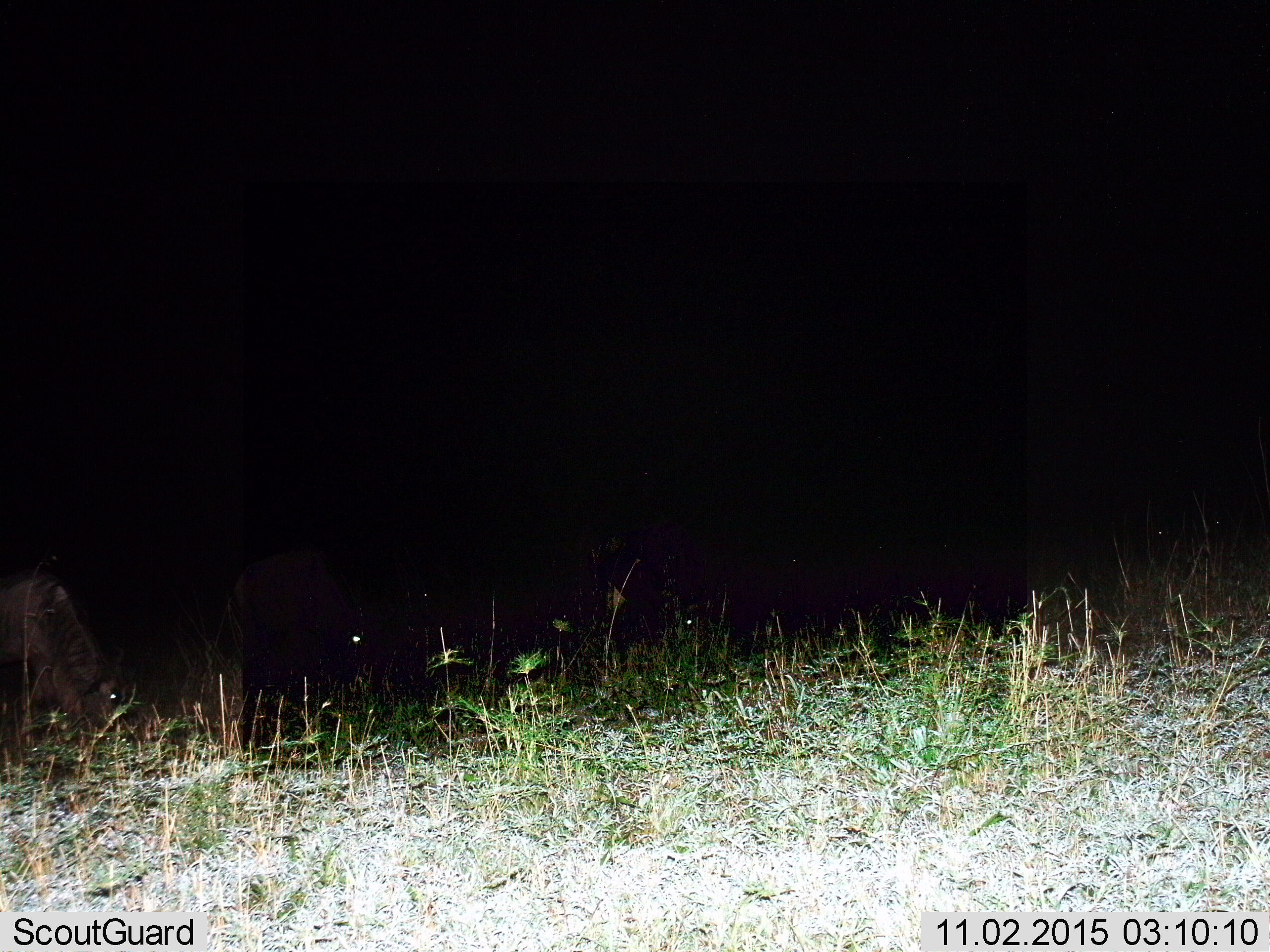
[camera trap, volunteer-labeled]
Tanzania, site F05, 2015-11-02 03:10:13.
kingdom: Animalia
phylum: Chordata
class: Mammalia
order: Artiodactyla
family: Bovidae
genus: Connochaetes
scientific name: Connochaetes taurinus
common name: blue wildebeest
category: wildebeest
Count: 3.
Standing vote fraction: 56%.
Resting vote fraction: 11%.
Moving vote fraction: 11%.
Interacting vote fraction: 0%.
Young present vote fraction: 0%.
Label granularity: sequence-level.